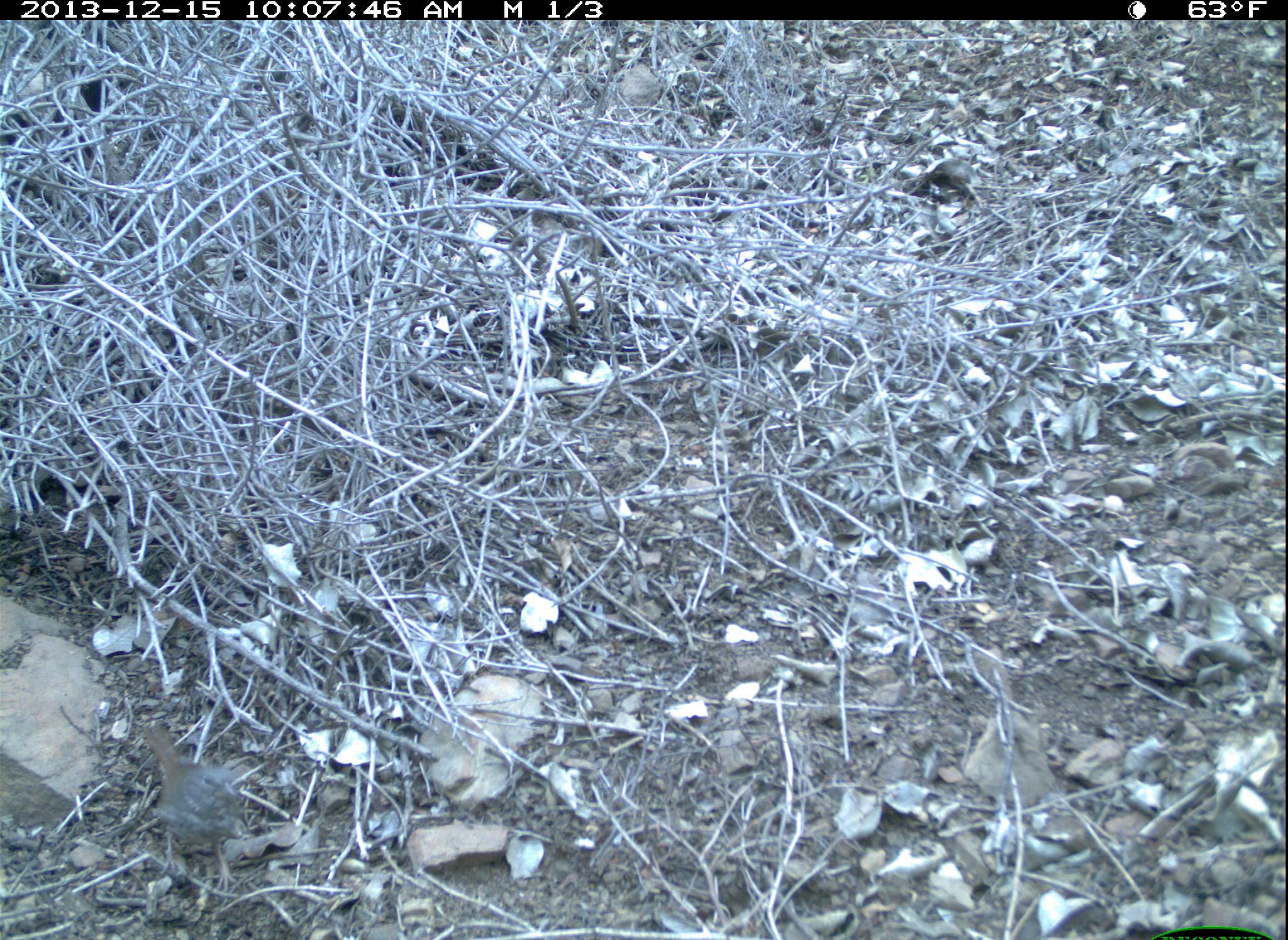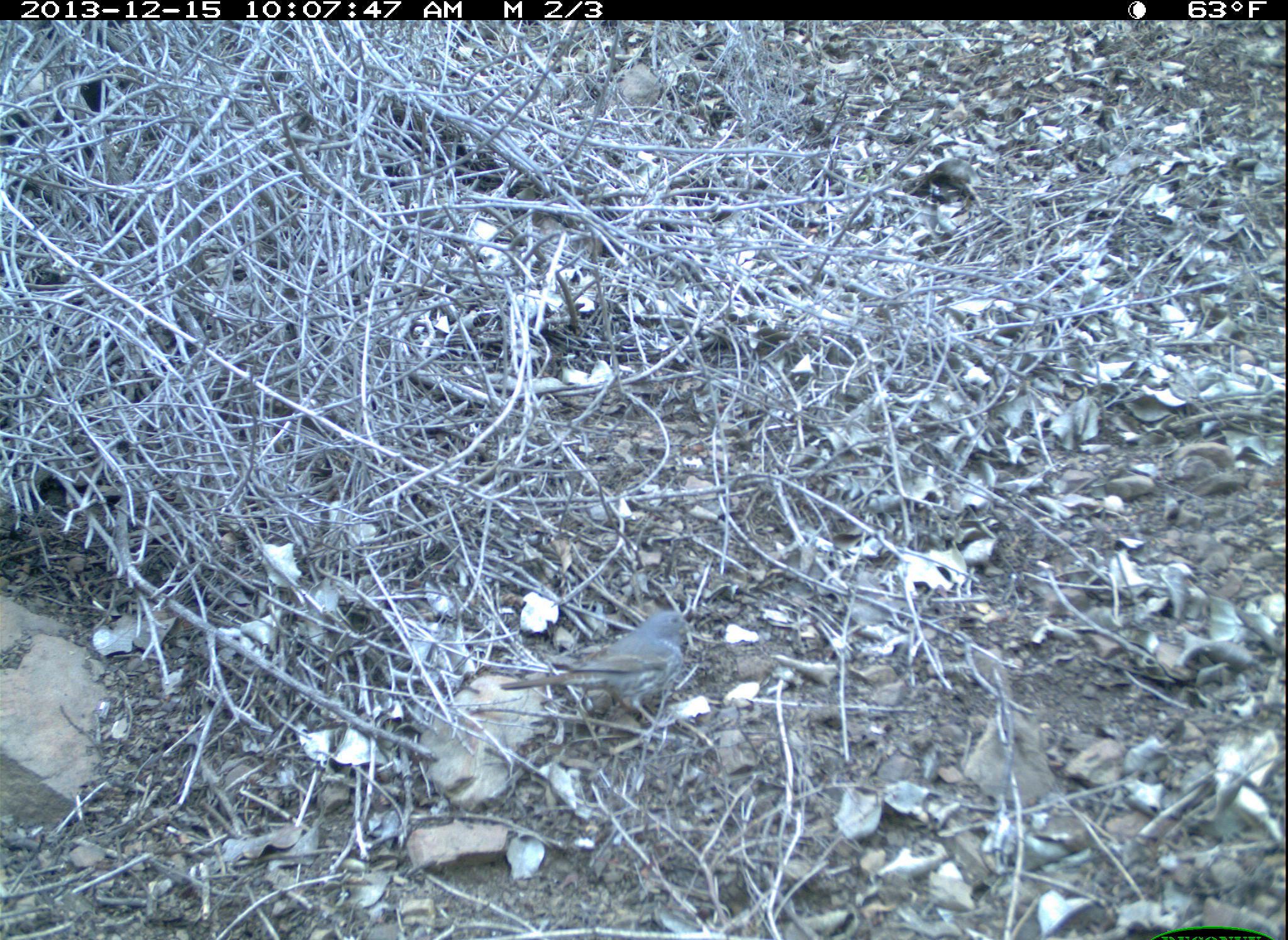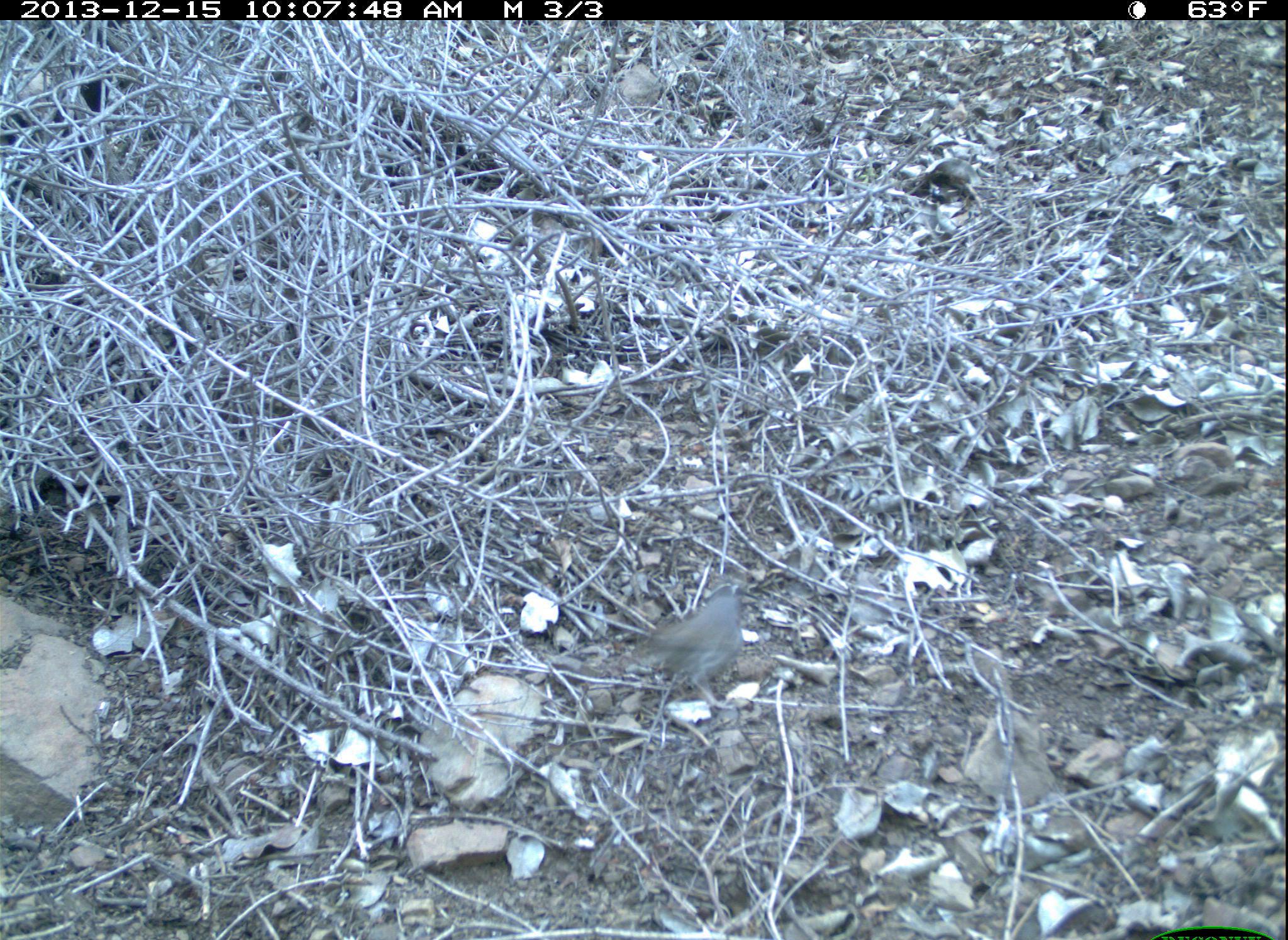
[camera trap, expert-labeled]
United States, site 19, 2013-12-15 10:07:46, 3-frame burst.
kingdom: Animalia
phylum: Chordata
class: Aves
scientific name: Aves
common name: bird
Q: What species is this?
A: Bird (Aves).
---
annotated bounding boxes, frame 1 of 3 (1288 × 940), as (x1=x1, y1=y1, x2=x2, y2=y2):
bird: (x1=142, y1=722, x2=247, y2=894)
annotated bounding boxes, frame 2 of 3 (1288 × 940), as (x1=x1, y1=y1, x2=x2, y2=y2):
bird: (x1=501, y1=611, x2=696, y2=731)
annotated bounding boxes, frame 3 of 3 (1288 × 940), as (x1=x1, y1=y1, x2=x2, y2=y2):
bird: (x1=610, y1=590, x2=748, y2=709)